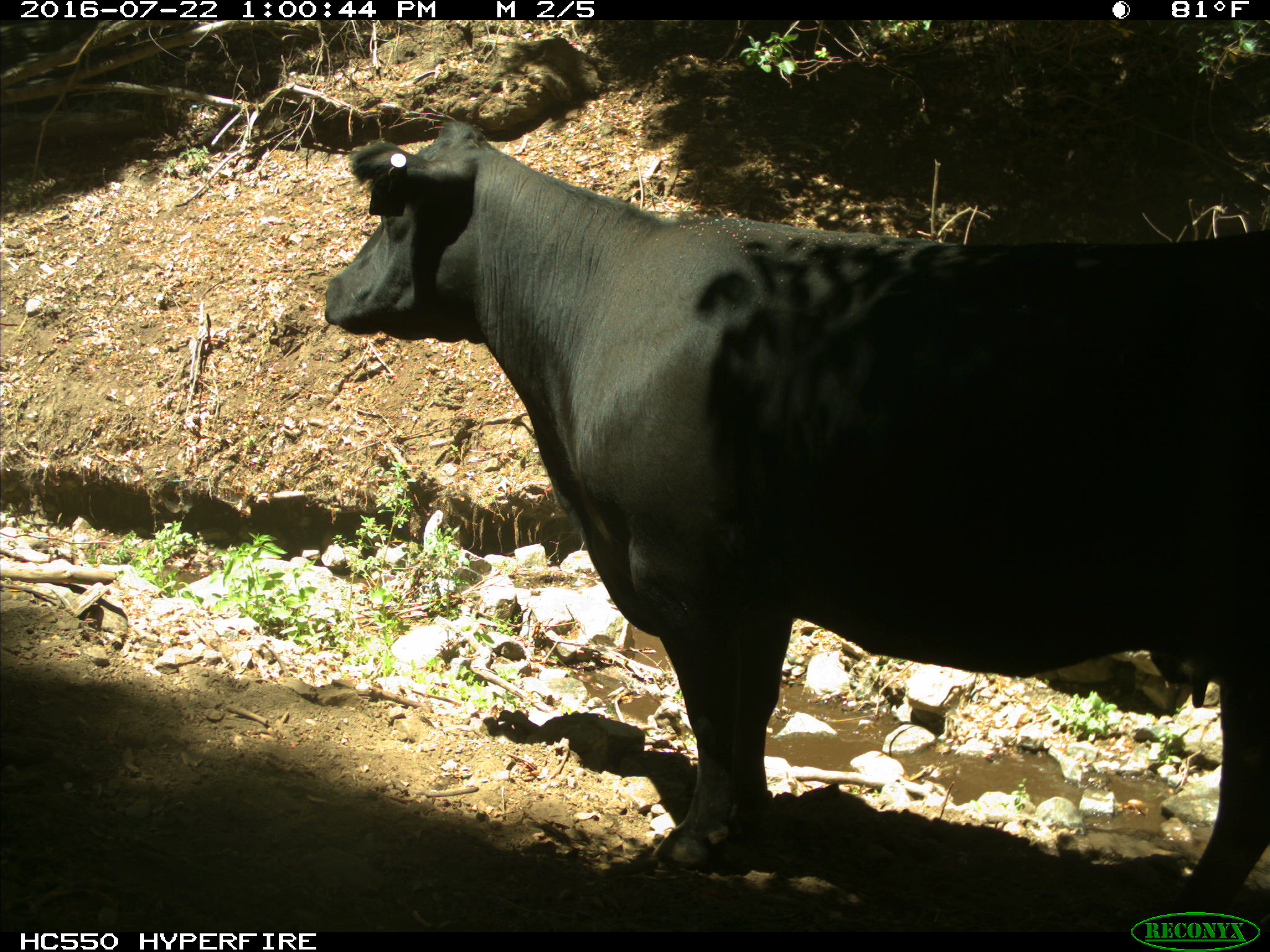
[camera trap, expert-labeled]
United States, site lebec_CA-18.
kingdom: Animalia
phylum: Chordata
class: Mammalia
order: Artiodactyla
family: Bovidae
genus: Bos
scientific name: Bos taurus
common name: domestic cow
Bos taurus (domestic cow).